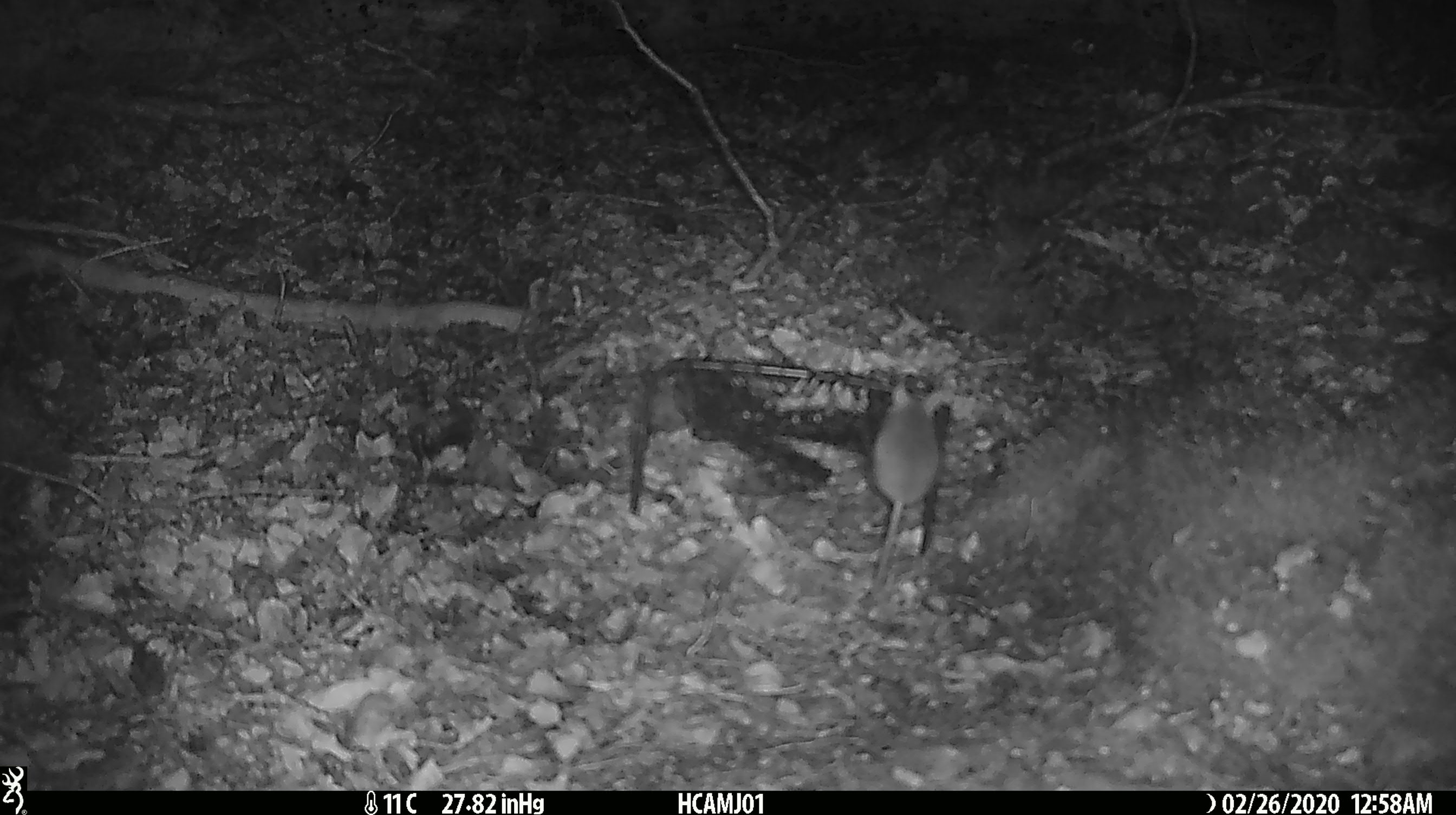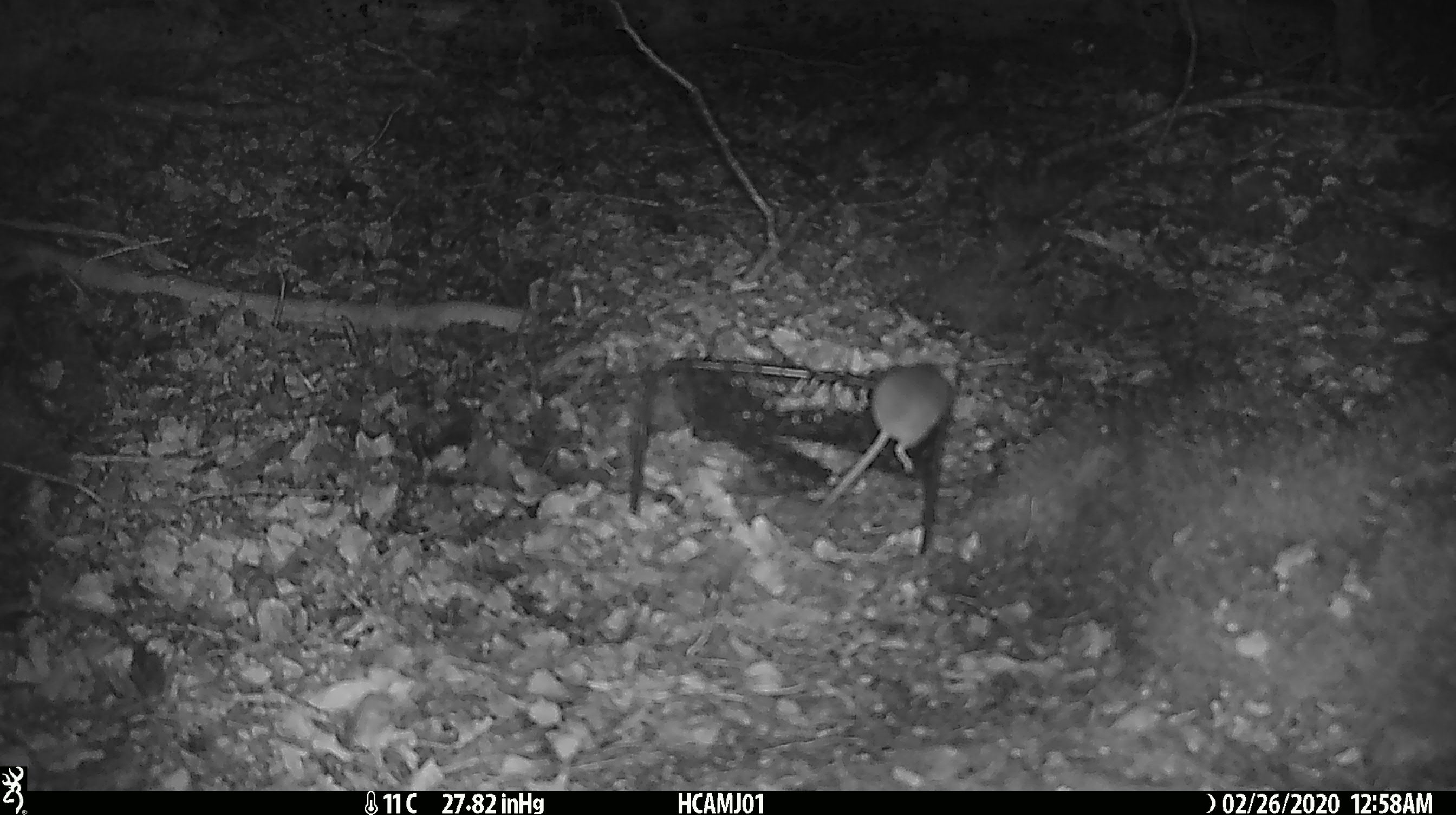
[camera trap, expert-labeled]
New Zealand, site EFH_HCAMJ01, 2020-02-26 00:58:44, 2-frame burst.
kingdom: Animalia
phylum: Chordata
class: Mammalia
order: Rodentia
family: Muridae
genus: Mus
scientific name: Mus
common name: mouse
Mouse (Mus).